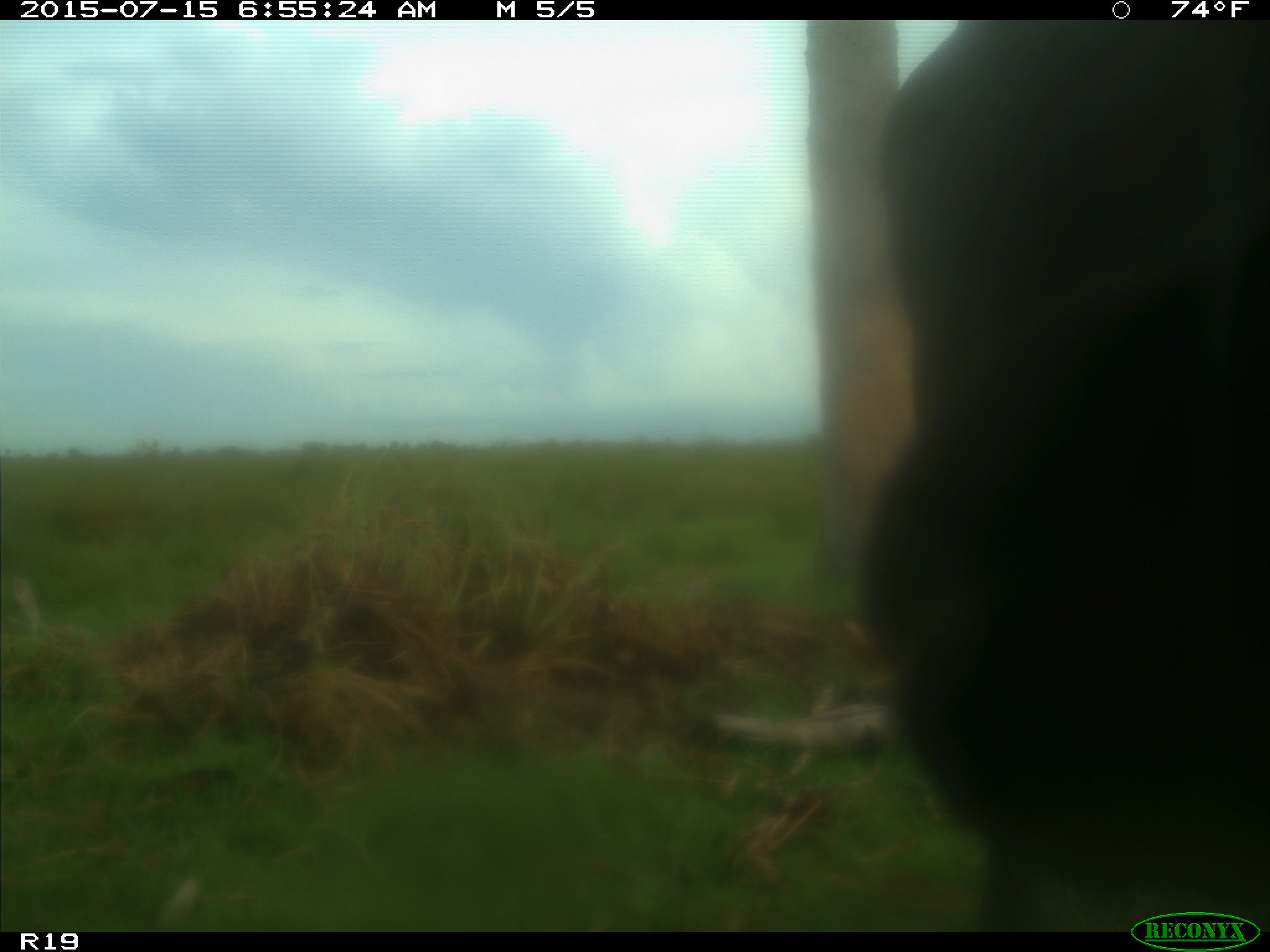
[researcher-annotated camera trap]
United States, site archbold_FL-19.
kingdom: Animalia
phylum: Chordata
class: Mammalia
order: Artiodactyla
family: Bovidae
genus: Bos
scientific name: Bos taurus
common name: domestic cow